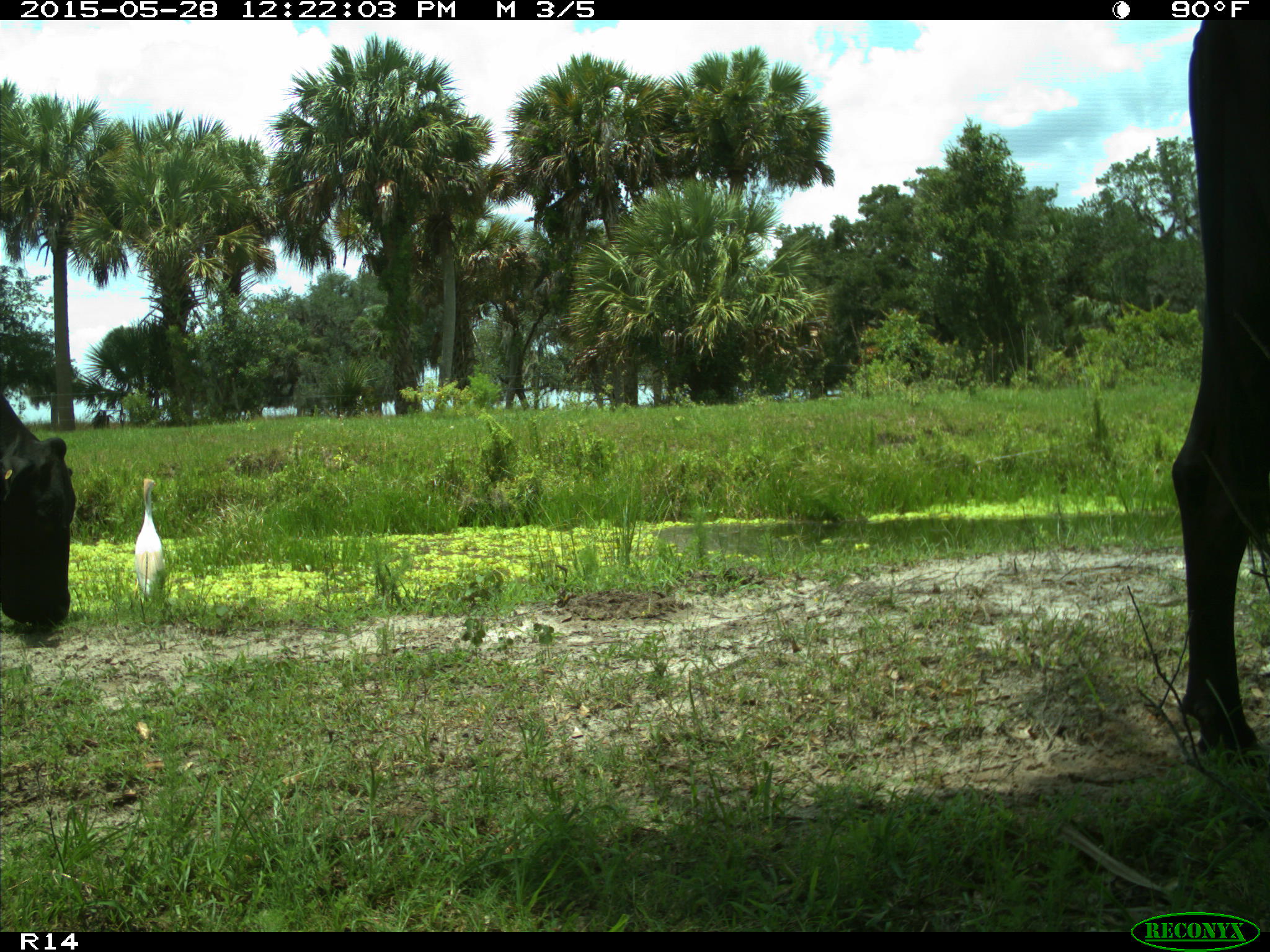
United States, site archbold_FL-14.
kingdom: Animalia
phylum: Chordata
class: Mammalia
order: Artiodactyla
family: Bovidae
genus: Bos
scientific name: Bos taurus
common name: domestic cow